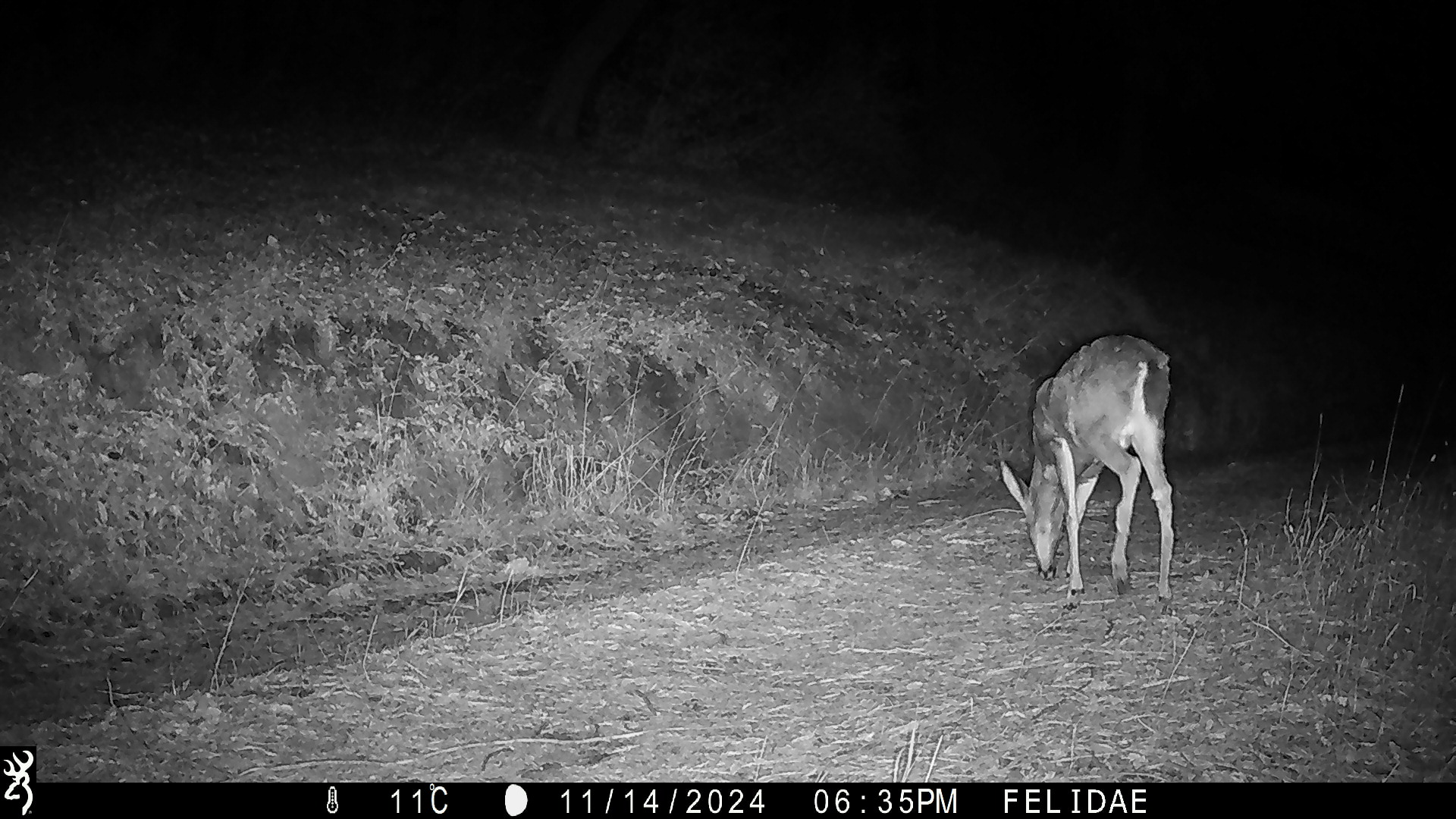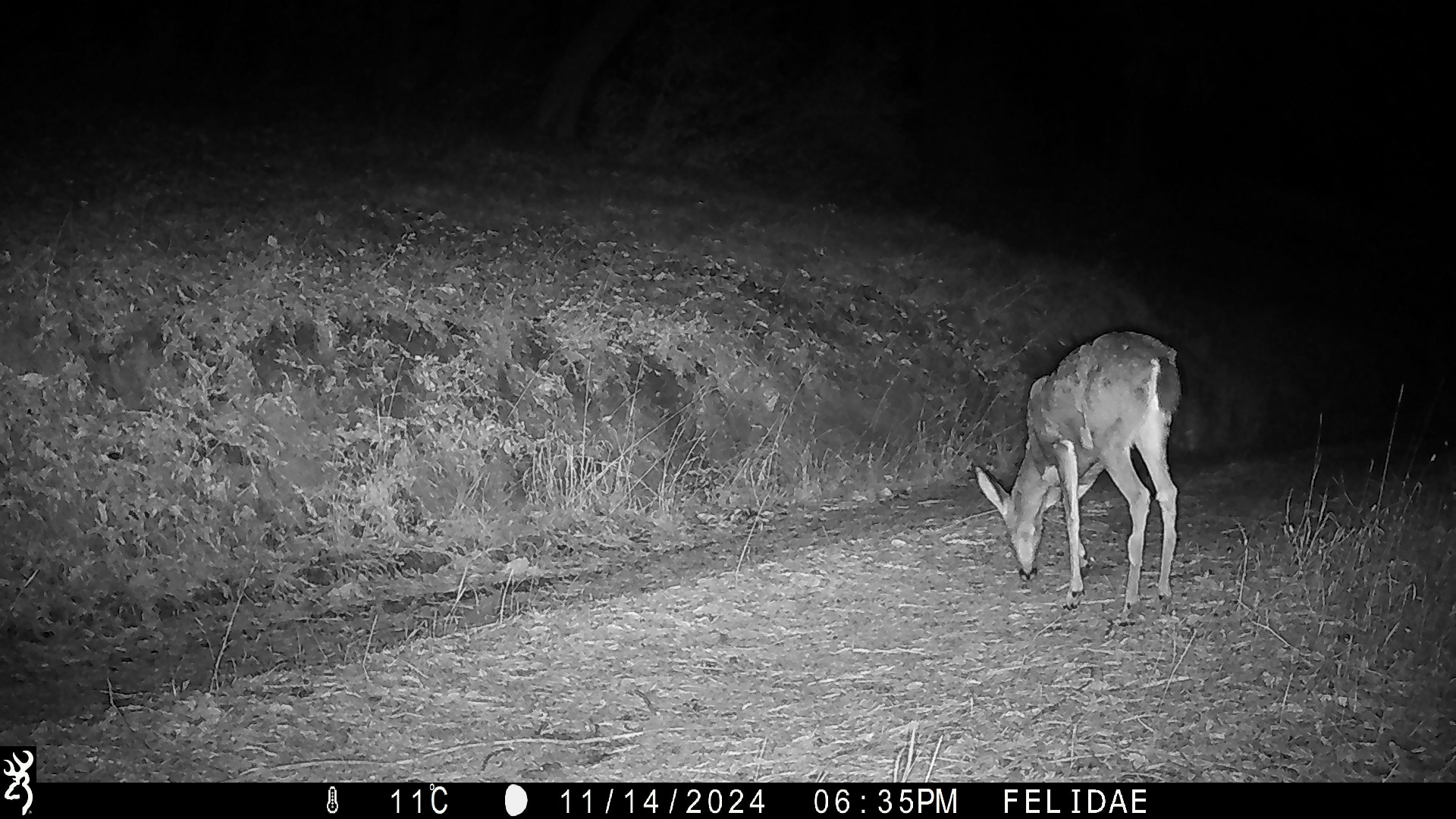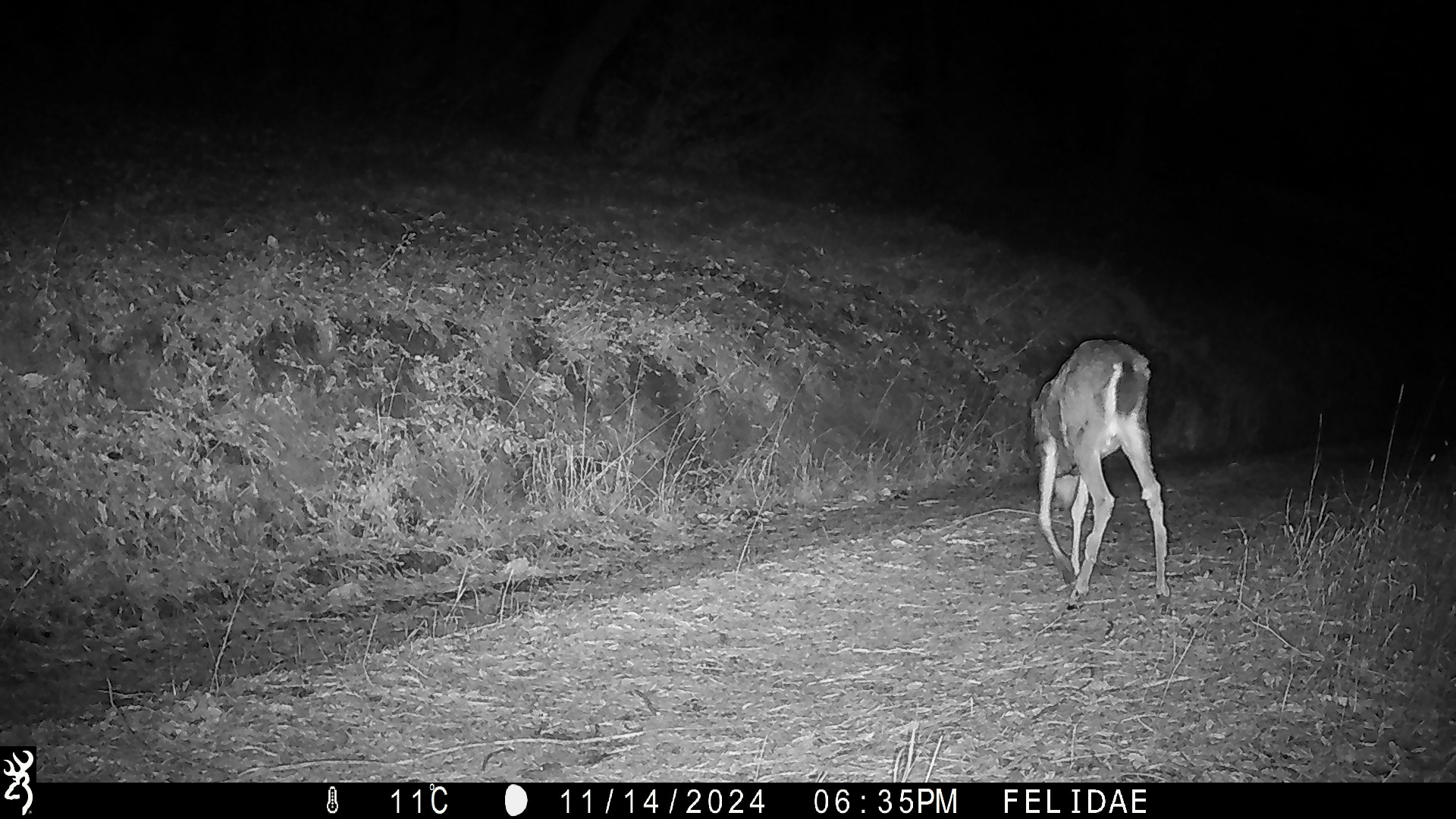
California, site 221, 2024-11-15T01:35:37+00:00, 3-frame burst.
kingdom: Animalia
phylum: Chordata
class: Mammalia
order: Artiodactyla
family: Cervidae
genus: Odocoileus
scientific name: Odocoileus hemionus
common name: mule deer